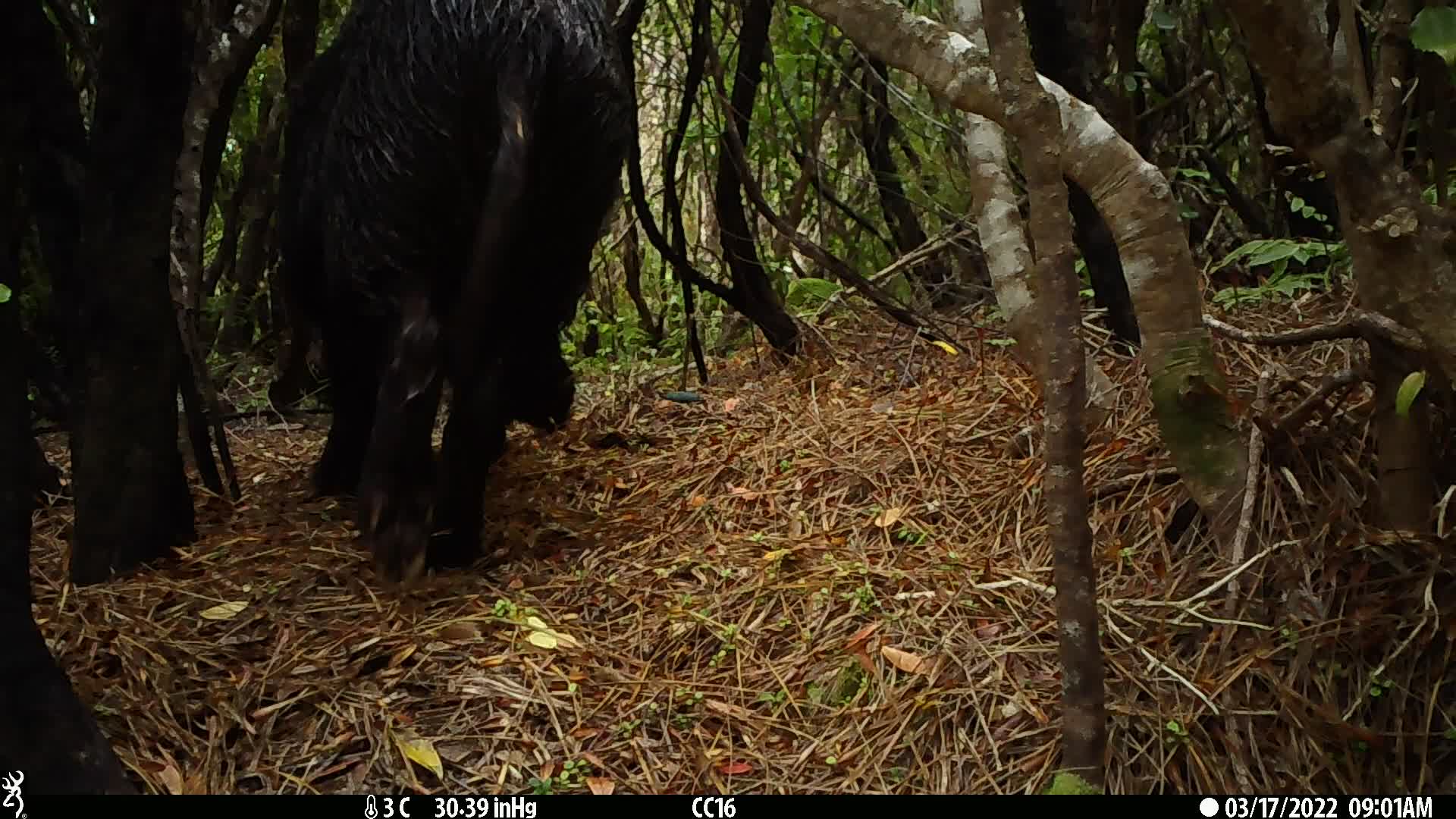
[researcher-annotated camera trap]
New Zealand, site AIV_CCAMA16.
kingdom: Animalia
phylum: Chordata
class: Mammalia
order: Artiodactyla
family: Suidae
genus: Sus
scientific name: Sus scrofa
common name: pig